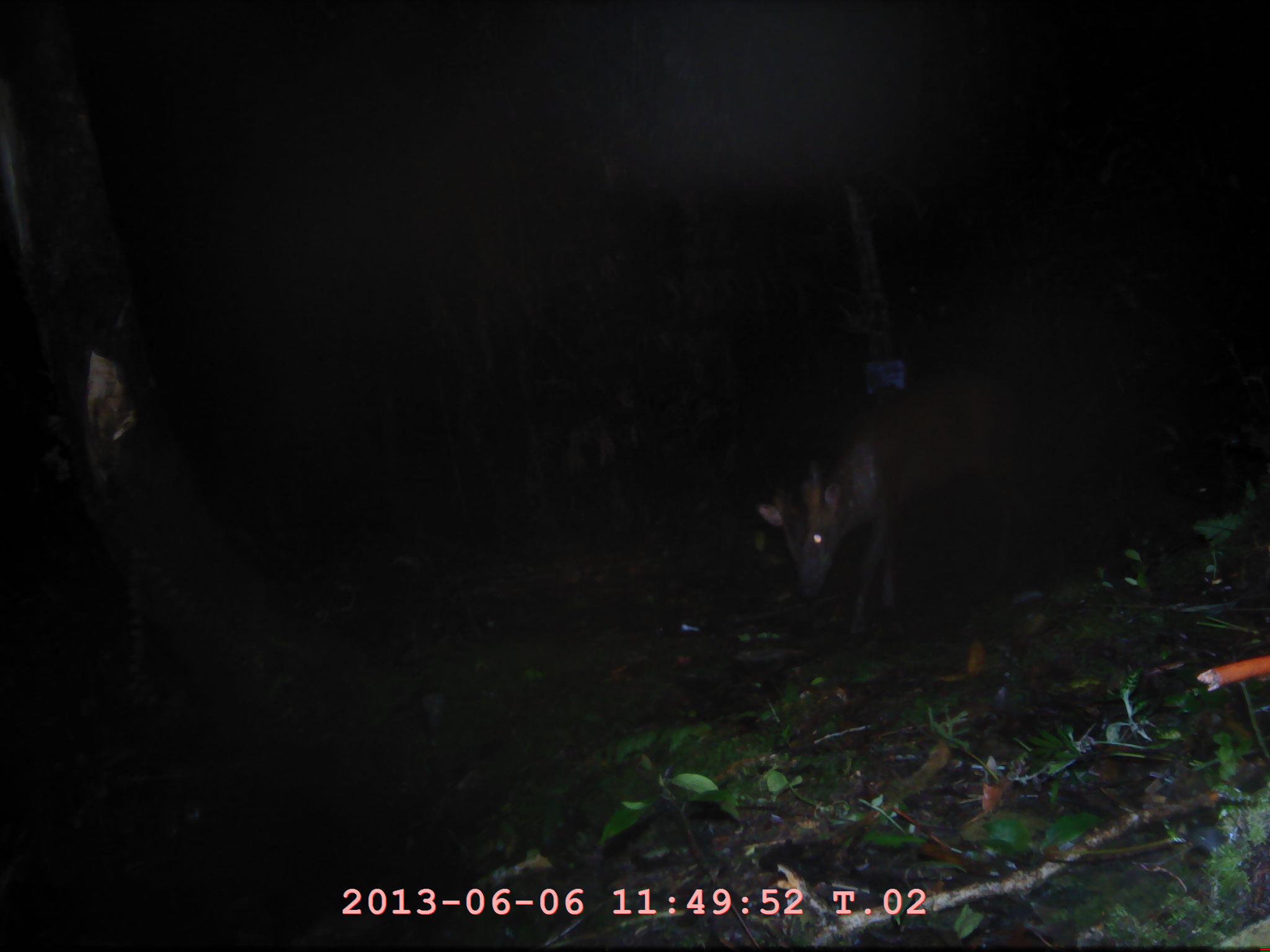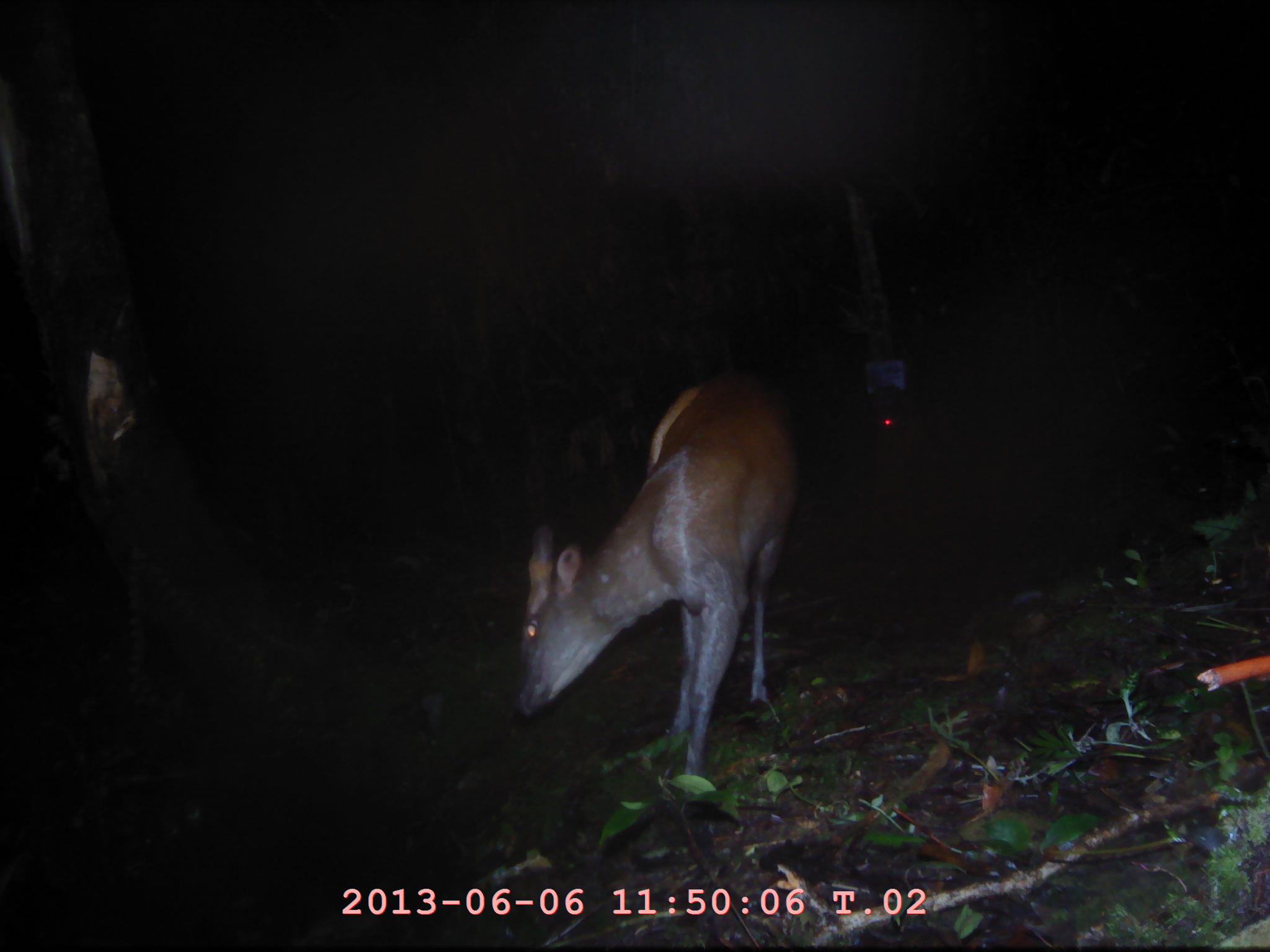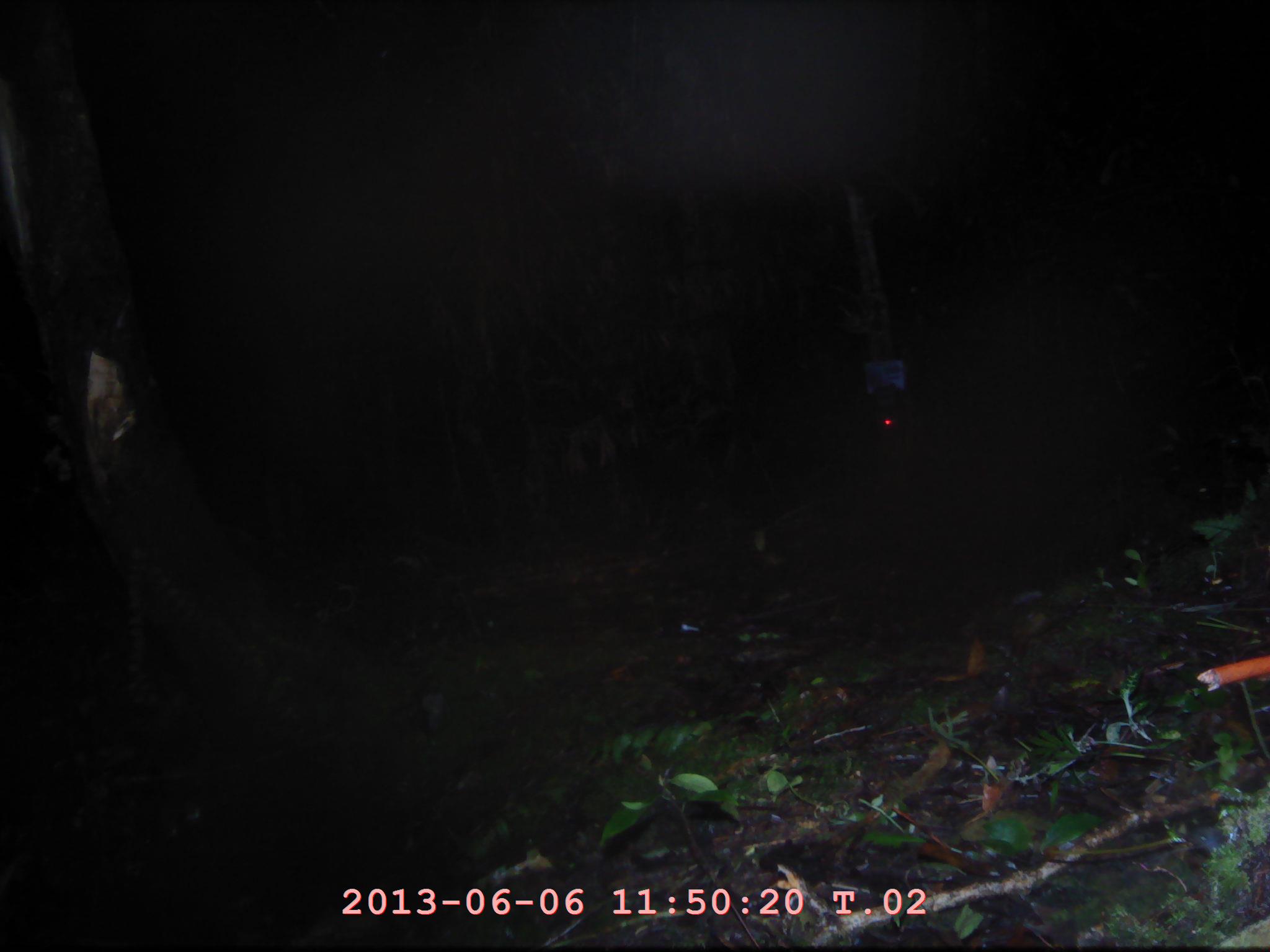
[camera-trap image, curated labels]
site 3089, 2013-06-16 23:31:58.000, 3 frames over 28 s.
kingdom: Animalia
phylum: Chordata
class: Mammalia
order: Artiodactyla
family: Cervidae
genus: Muntiacus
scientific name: Muntiacus muntjak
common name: southern red muntjac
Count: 1.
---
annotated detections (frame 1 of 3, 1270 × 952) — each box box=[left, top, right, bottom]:
muntiacus muntjak: box=[754, 343, 1005, 652]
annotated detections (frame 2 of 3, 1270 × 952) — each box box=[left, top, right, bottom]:
muntiacus muntjak: box=[515, 377, 797, 781]